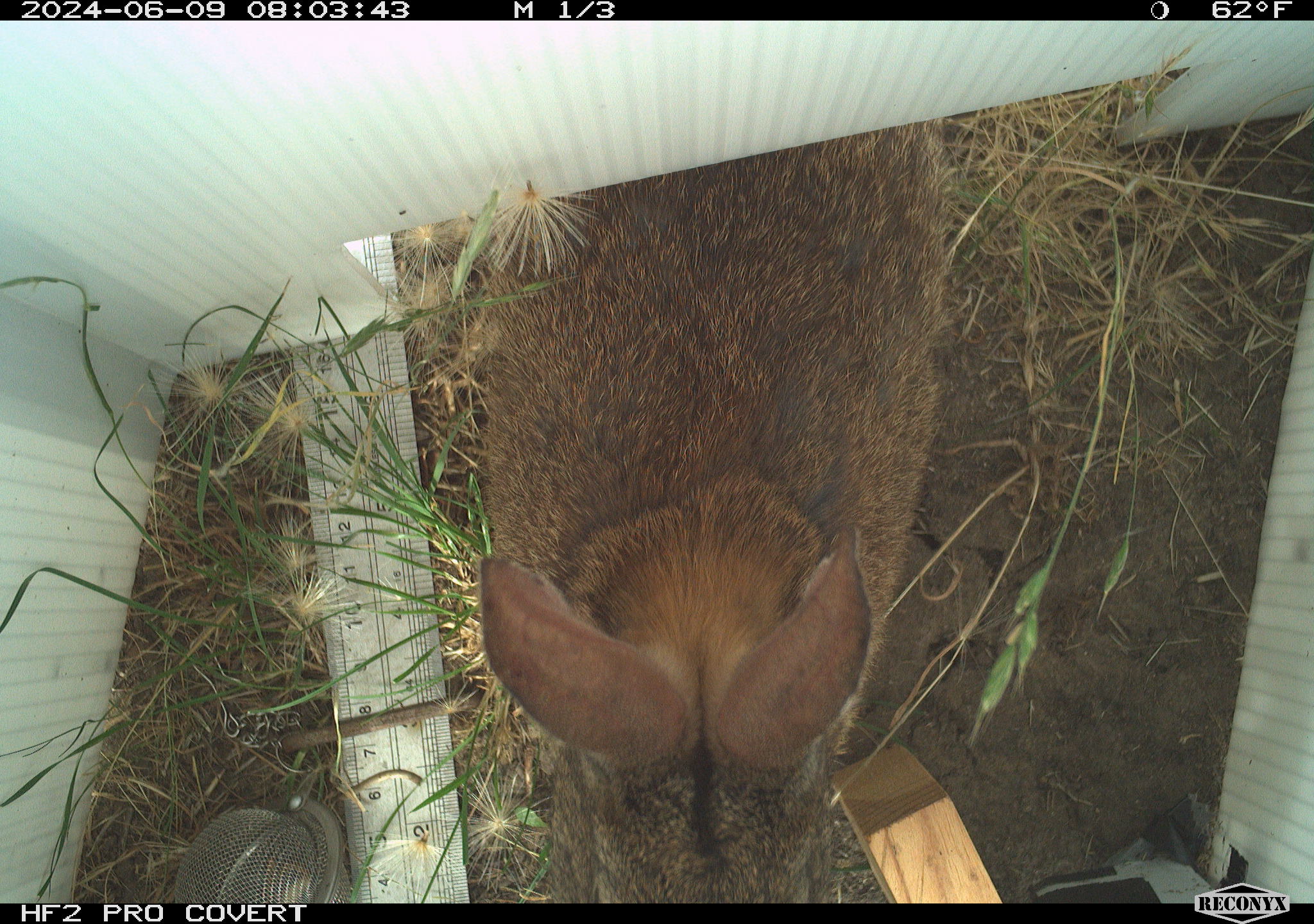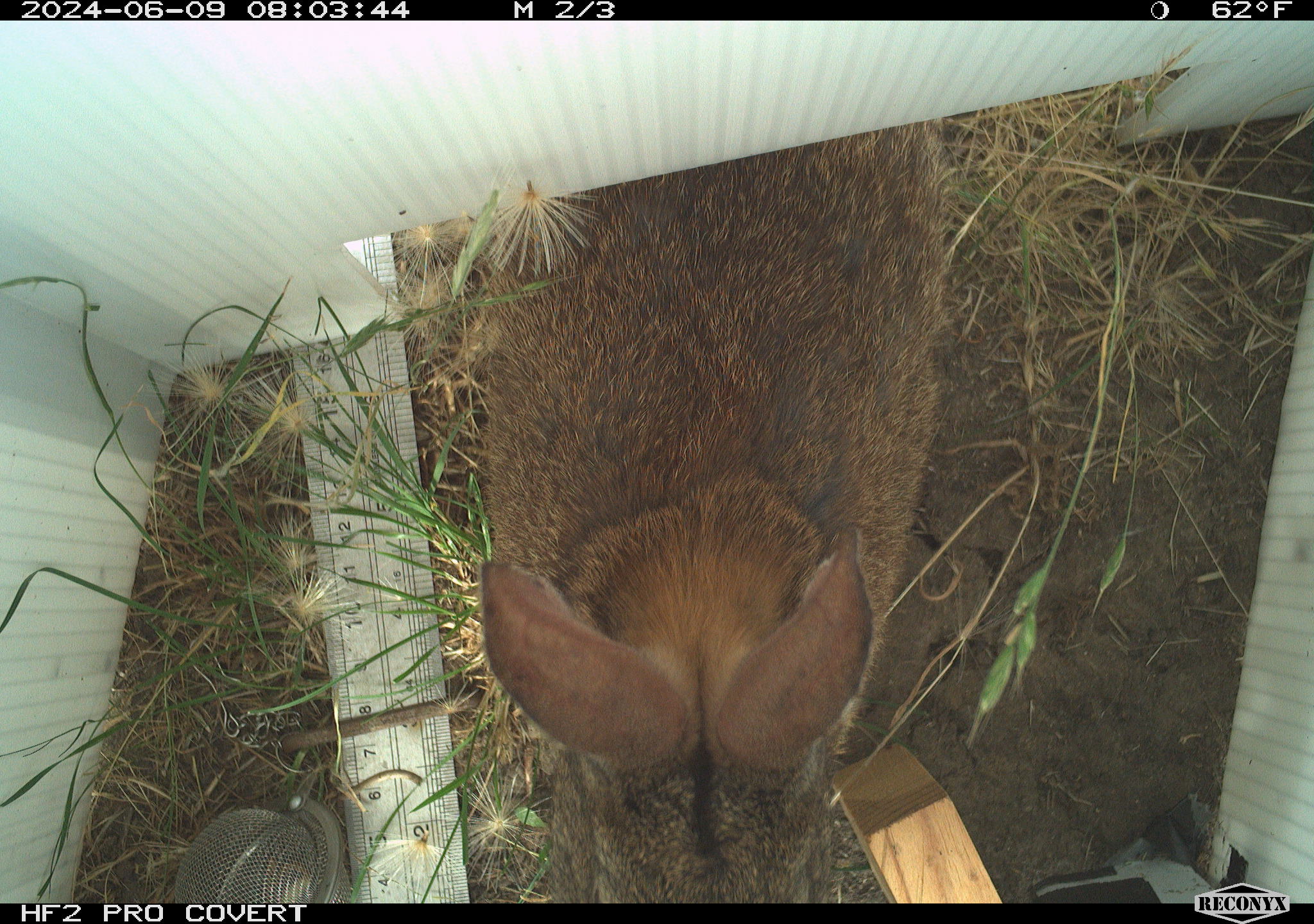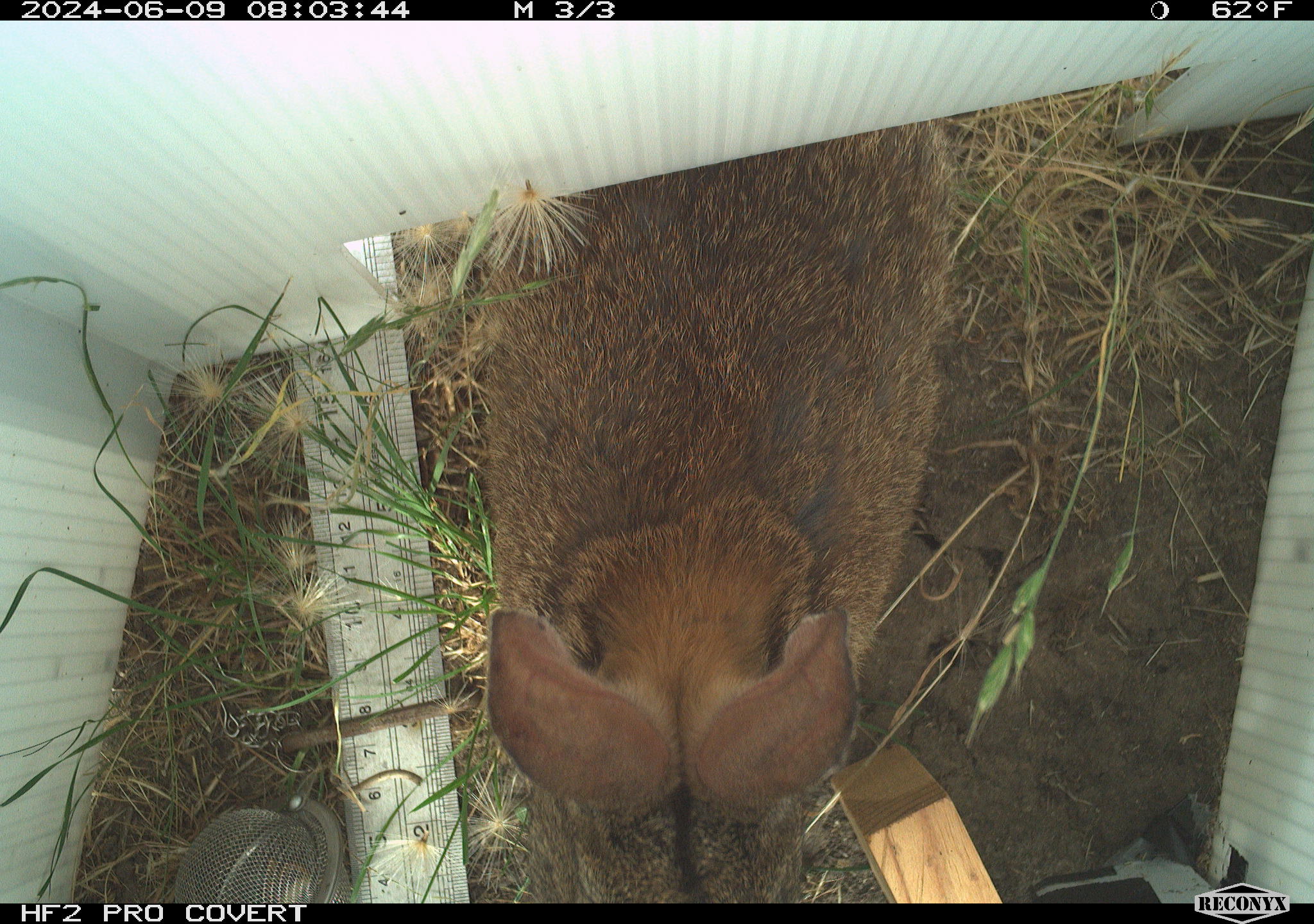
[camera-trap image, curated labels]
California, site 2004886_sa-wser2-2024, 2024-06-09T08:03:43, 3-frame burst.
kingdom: Animalia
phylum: Chordata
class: Mammalia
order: Lagomorpha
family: Leporidae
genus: Sylvilagus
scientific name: Sylvilagus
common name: cottontail rabbits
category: sylvilagus species